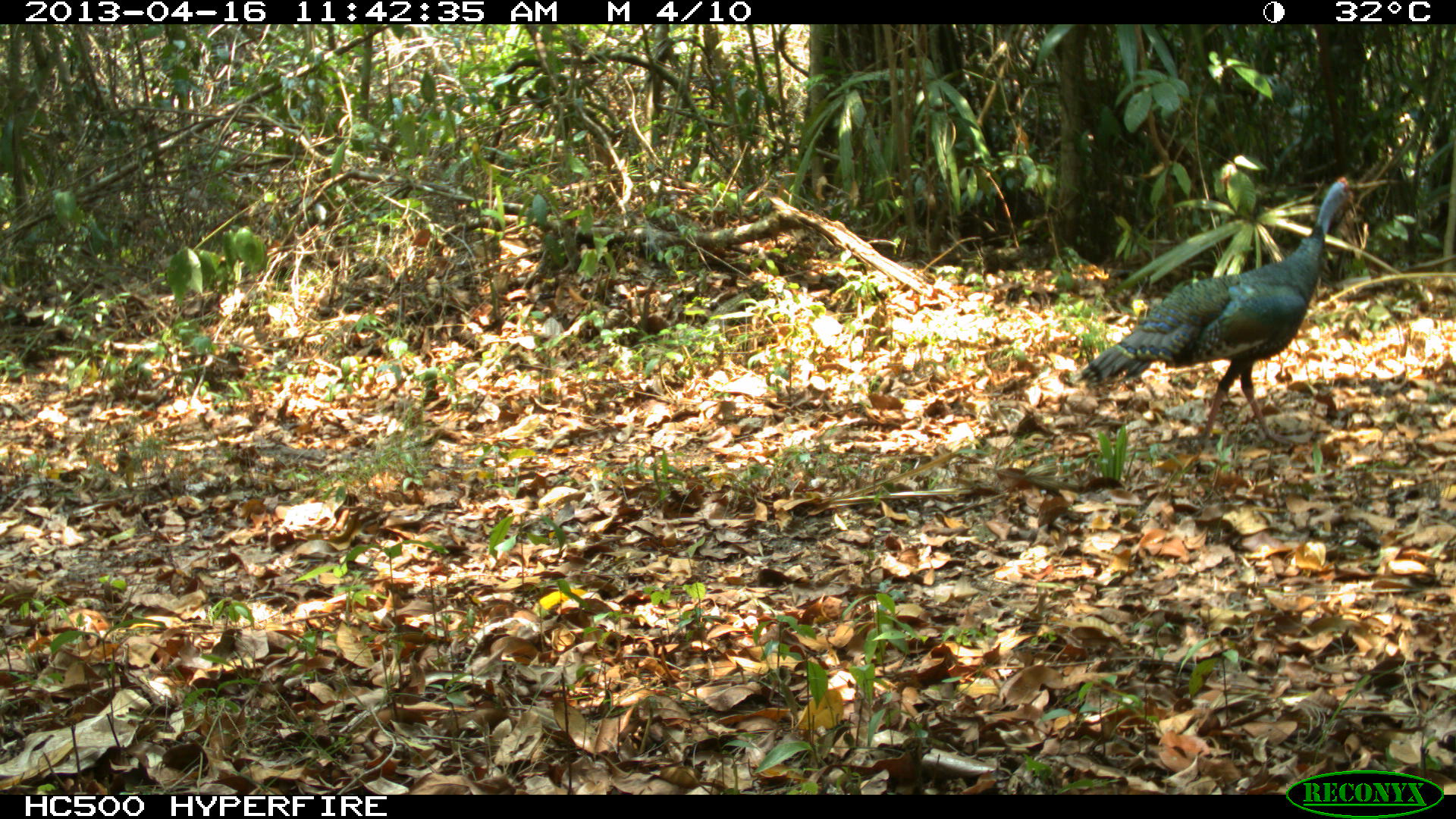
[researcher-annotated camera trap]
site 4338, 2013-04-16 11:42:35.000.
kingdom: Animalia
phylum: Chordata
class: Aves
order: Galliformes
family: Phasianidae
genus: Meleagris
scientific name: Meleagris ocellata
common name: ocellated turkey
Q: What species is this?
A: Meleagris ocellata (ocellated turkey).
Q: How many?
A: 1.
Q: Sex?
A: Male.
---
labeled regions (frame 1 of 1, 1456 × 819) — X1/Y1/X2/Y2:
meleagris ocellata: 1075/176/1362/445